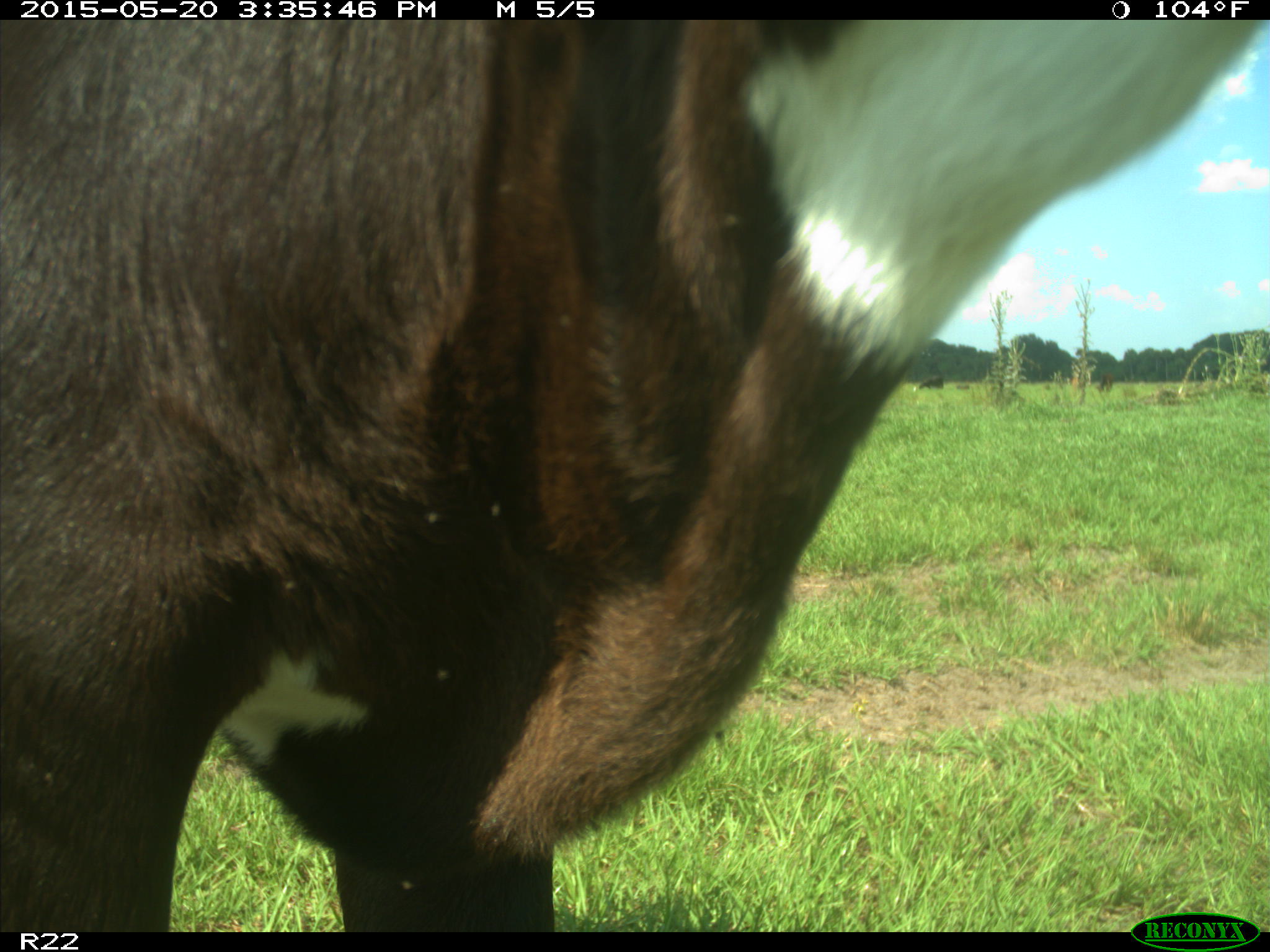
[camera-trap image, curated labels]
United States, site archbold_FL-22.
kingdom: Animalia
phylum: Chordata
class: Mammalia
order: Artiodactyla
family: Bovidae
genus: Bos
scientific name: Bos taurus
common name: domestic cow